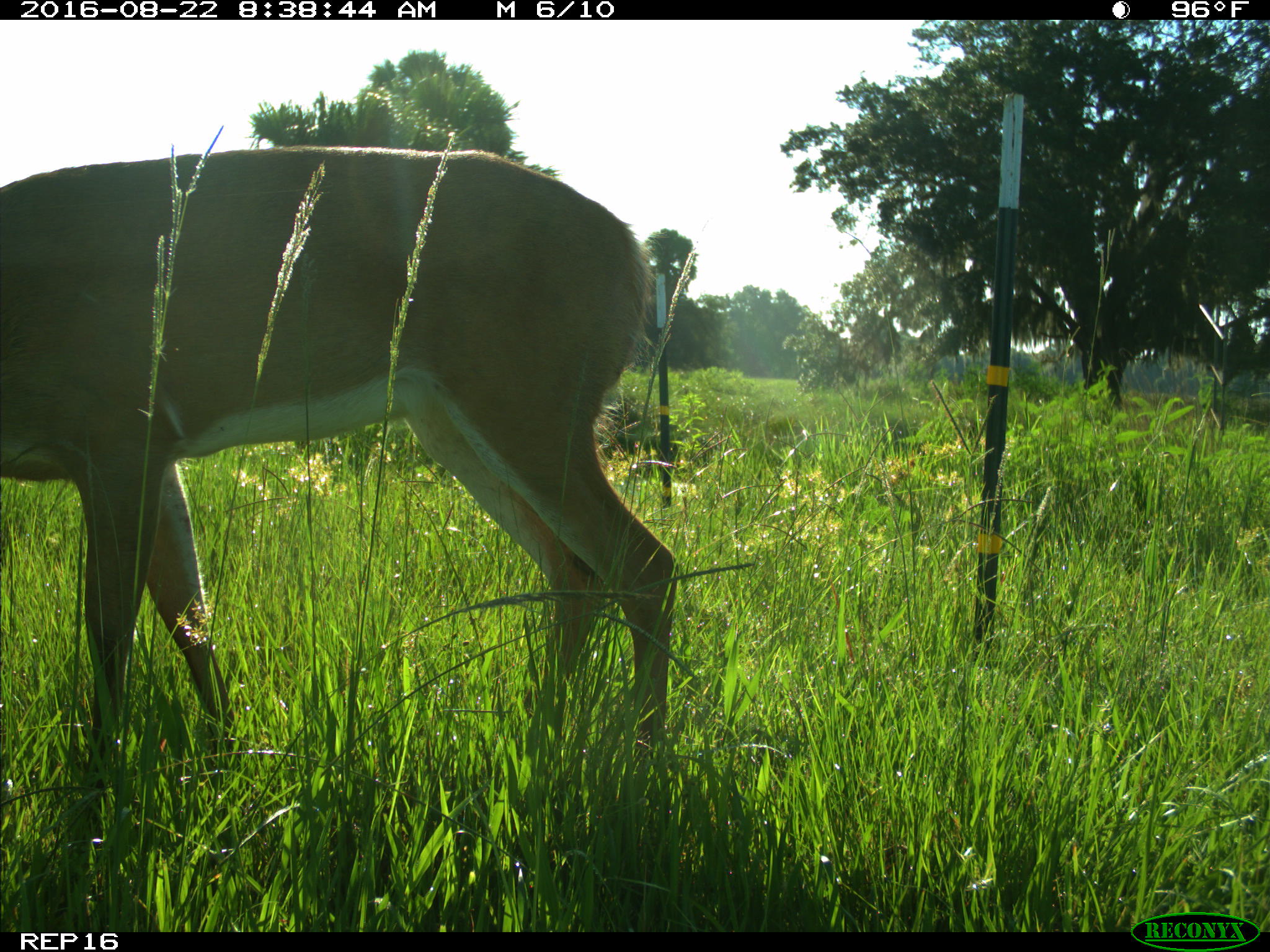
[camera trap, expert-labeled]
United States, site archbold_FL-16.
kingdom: Animalia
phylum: Chordata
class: Mammalia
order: Artiodactyla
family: Cervidae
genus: Odocoileus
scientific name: Odocoileus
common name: deer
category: unidentified deer